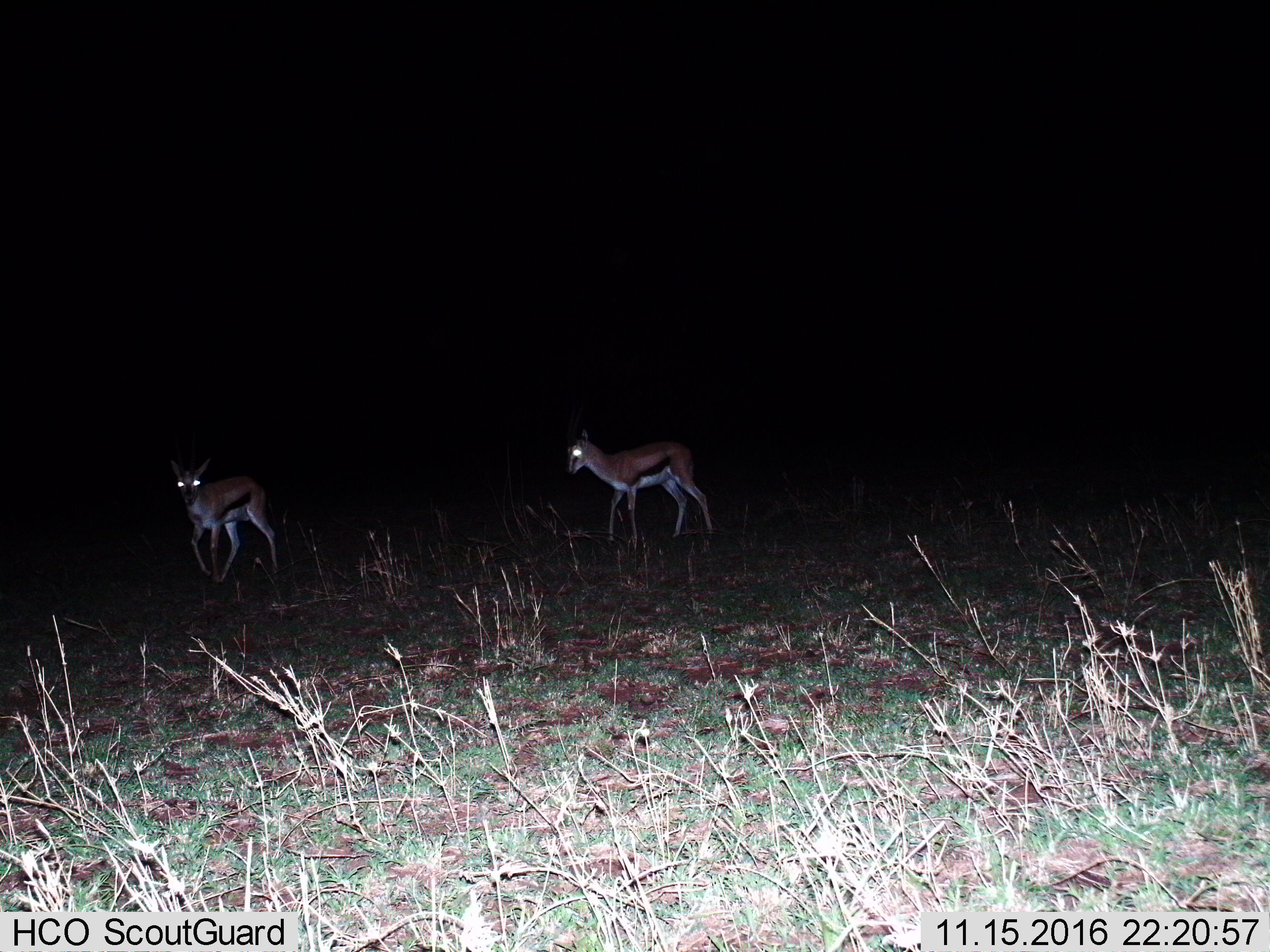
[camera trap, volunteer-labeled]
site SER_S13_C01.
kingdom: Animalia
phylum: Chordata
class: Mammalia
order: Artiodactyla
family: Bovidae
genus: Eudorcas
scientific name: Eudorcas thomsonii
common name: thomson's gazelle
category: gazellethomsons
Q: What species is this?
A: Gazellethomsons (thomson's gazelle) (Eudorcas thomsonii).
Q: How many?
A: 2.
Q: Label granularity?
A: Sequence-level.